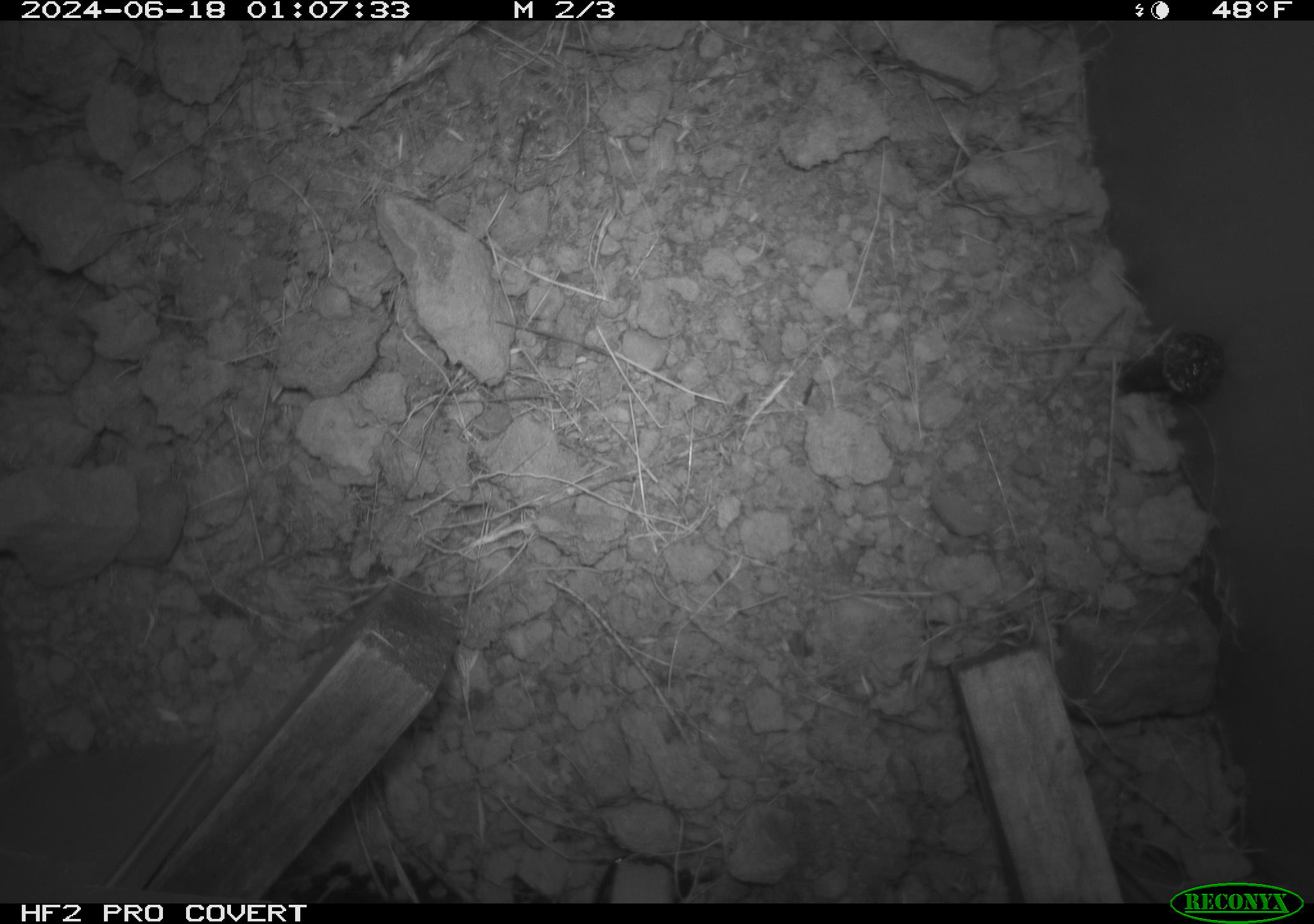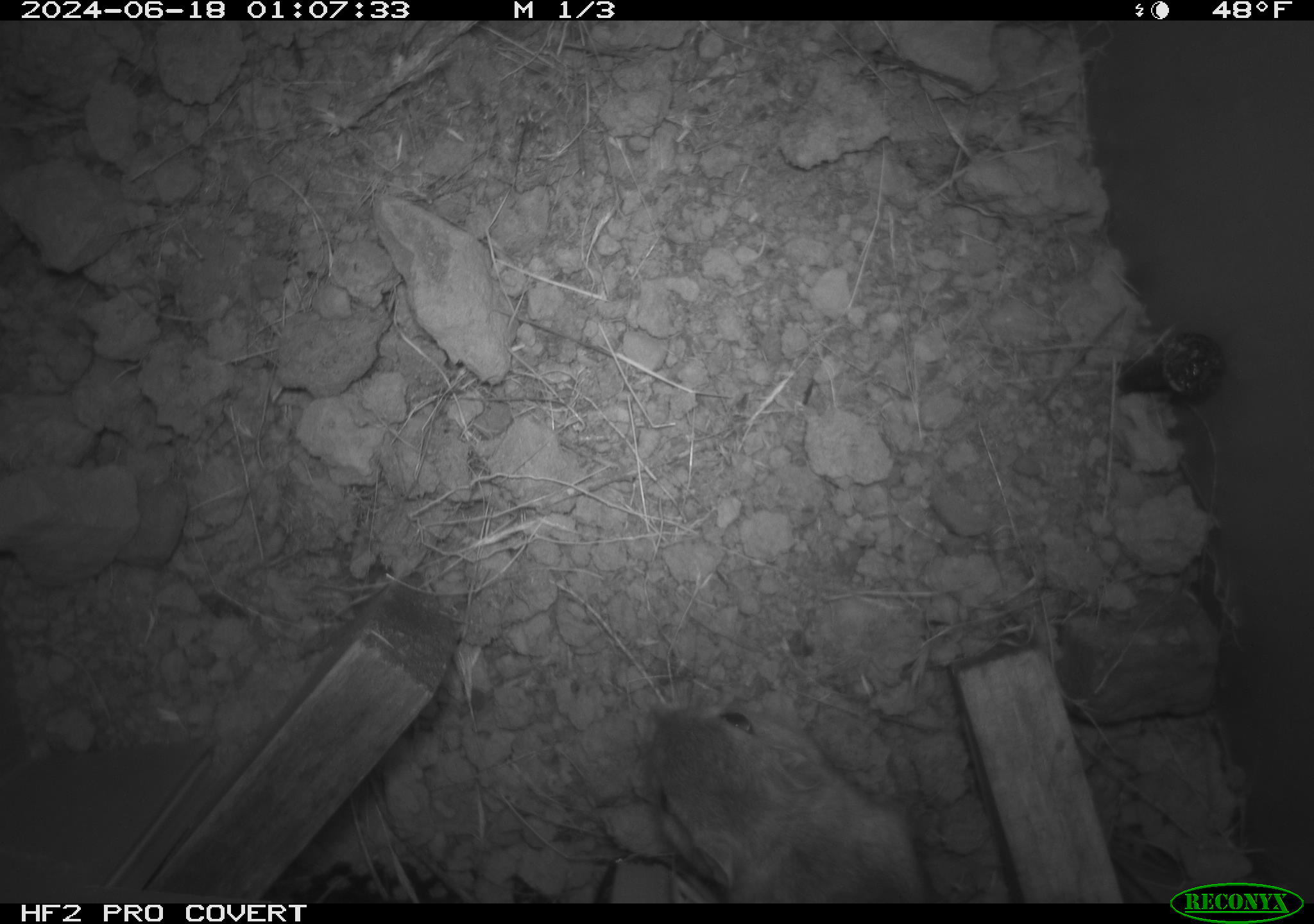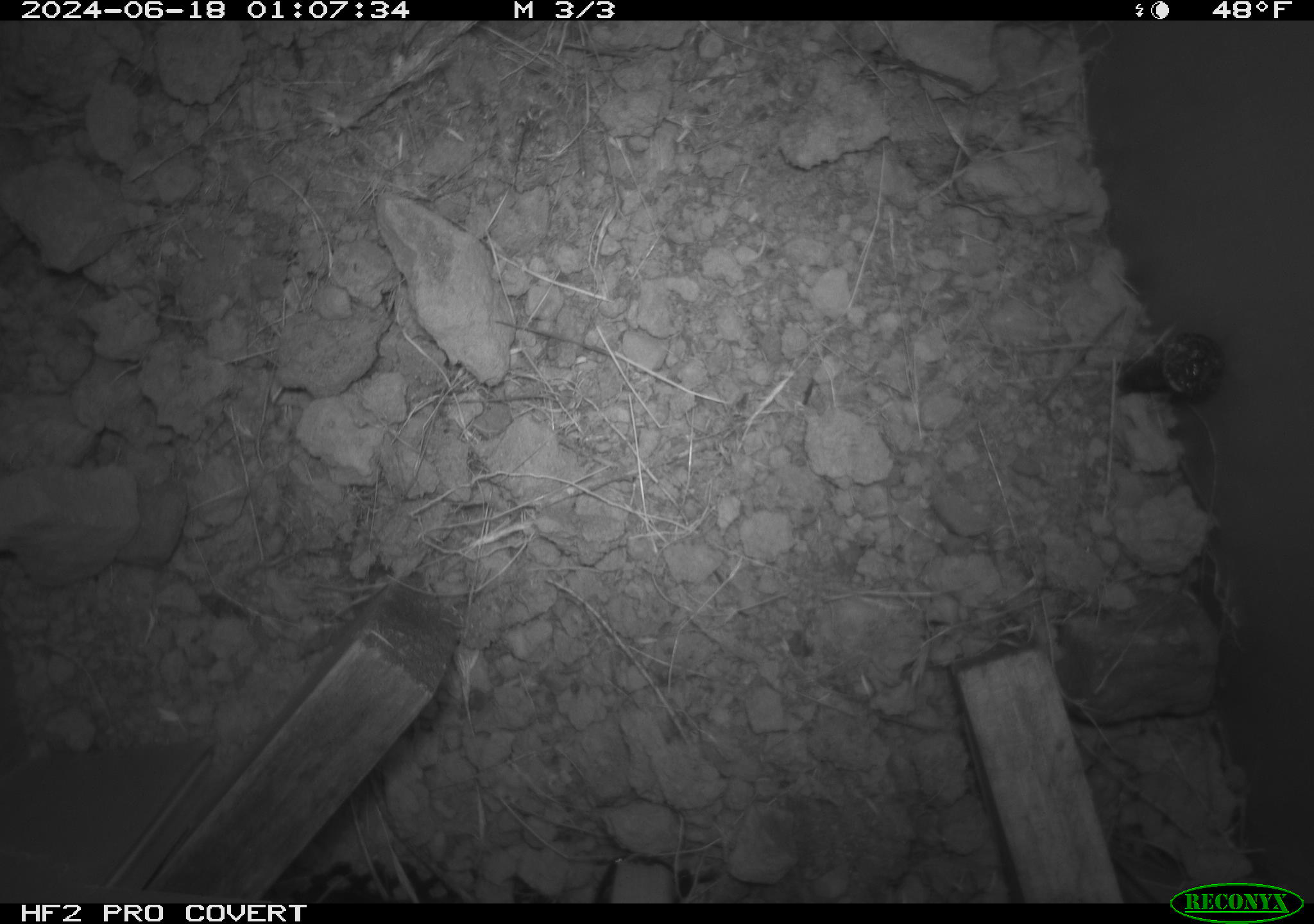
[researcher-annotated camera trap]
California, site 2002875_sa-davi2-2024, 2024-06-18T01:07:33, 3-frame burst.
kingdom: Animalia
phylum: Chordata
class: Mammalia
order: Rodentia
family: Heteromyidae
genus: Dipodomys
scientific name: Dipodomys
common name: kangaroo rats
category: dipodomys species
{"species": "dipodomys species (kangaroo rats) (Dipodomys)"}